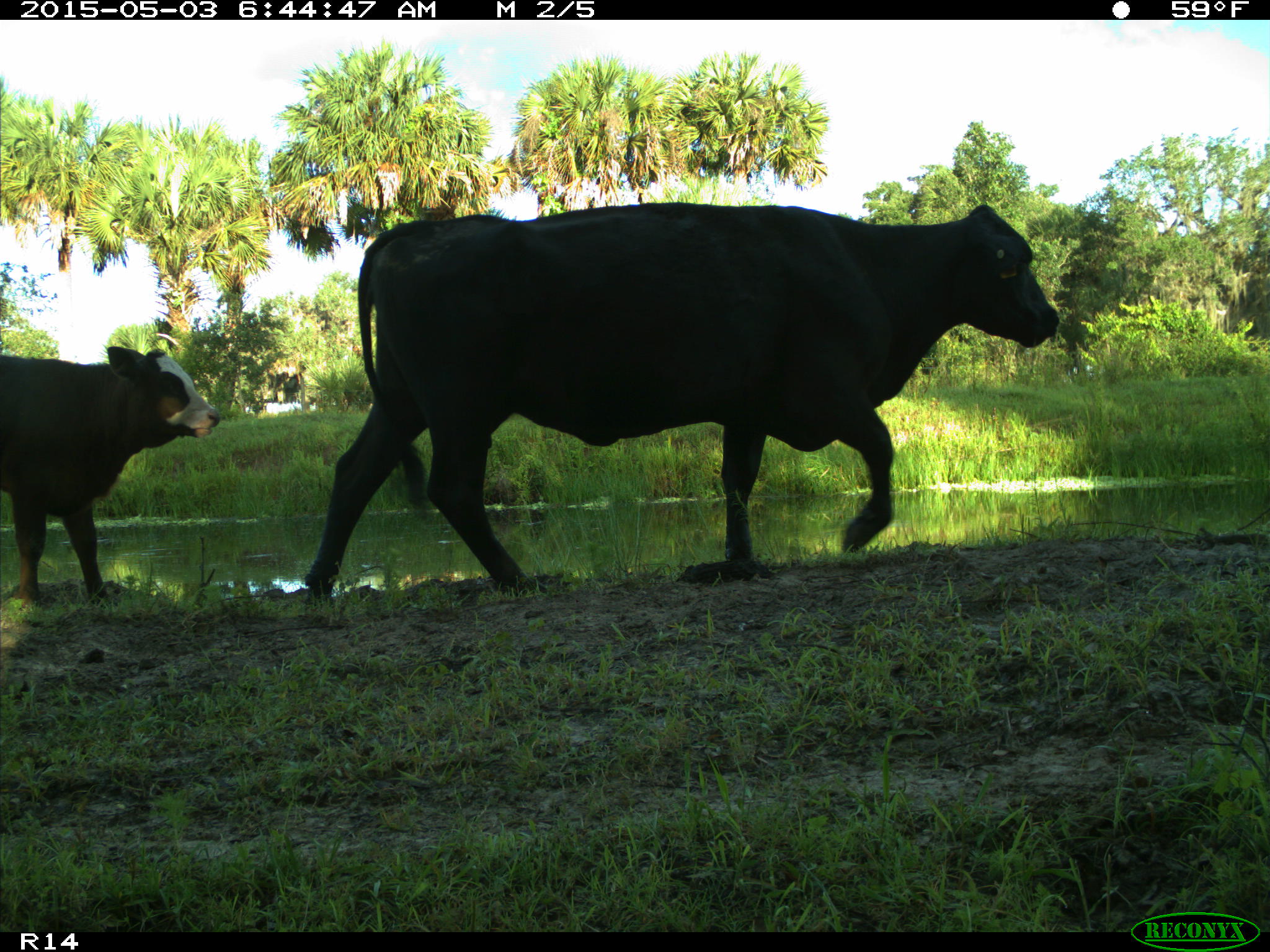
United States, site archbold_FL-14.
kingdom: Animalia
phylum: Chordata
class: Mammalia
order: Artiodactyla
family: Bovidae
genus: Bos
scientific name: Bos taurus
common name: domestic cow